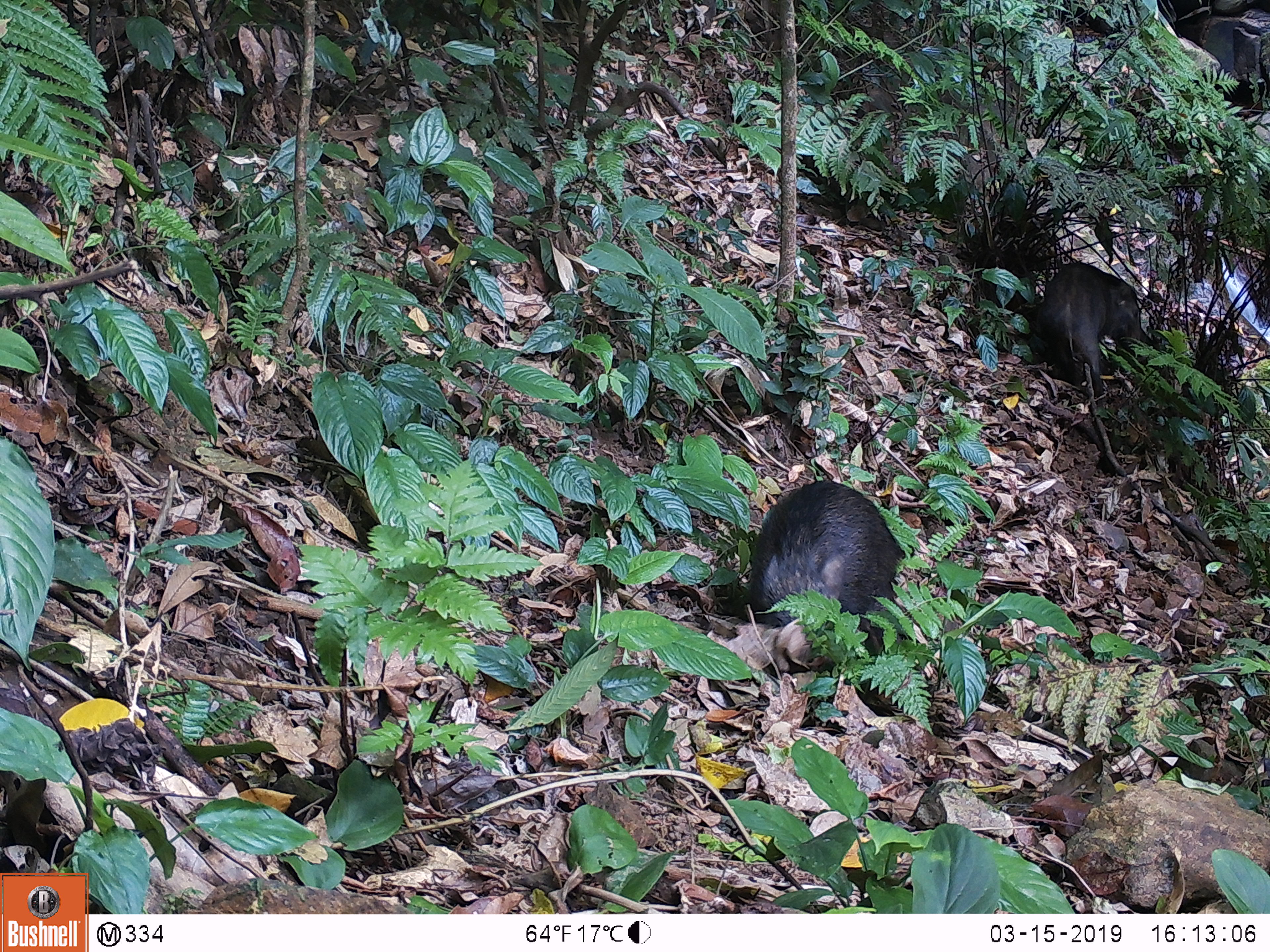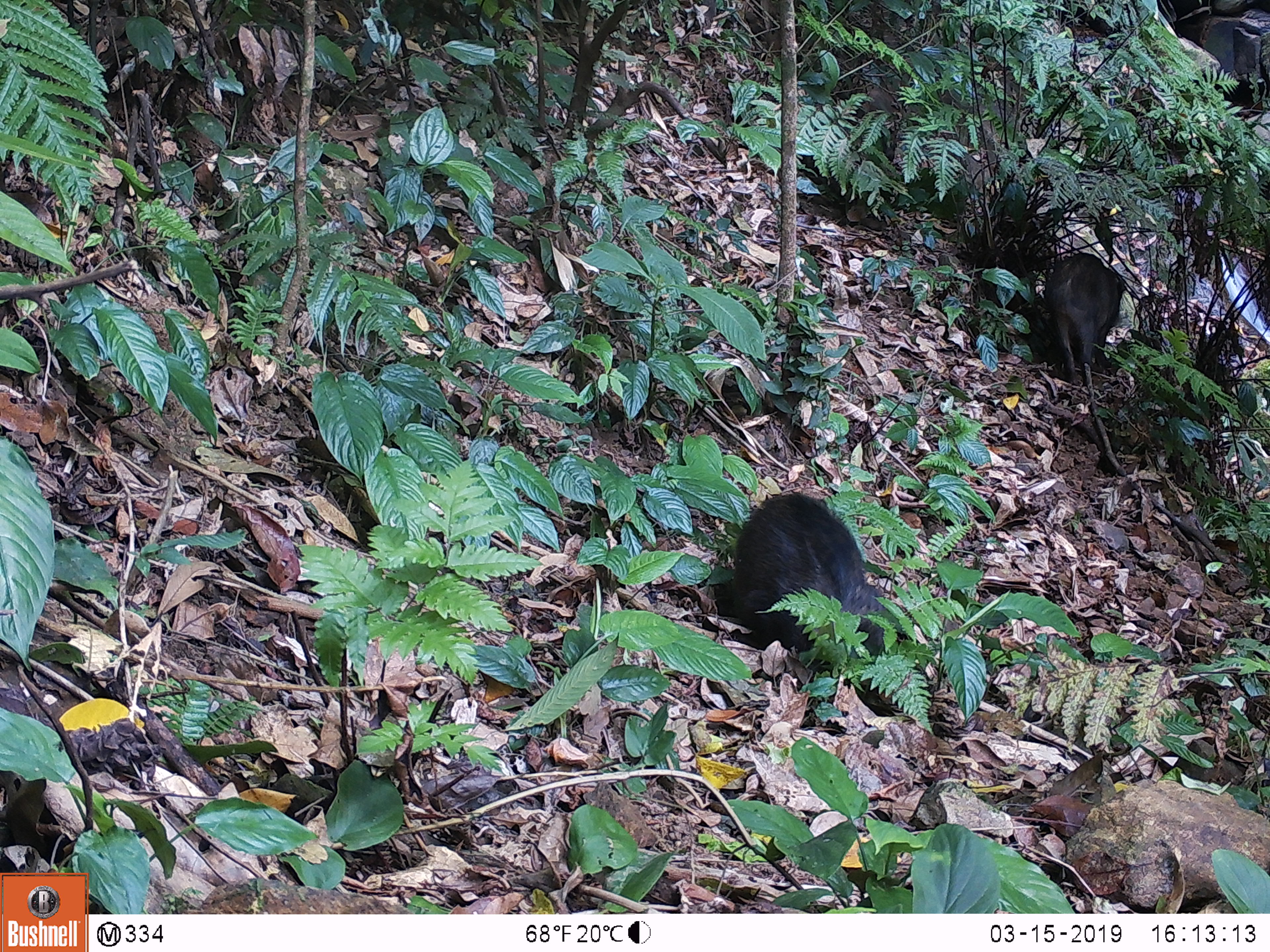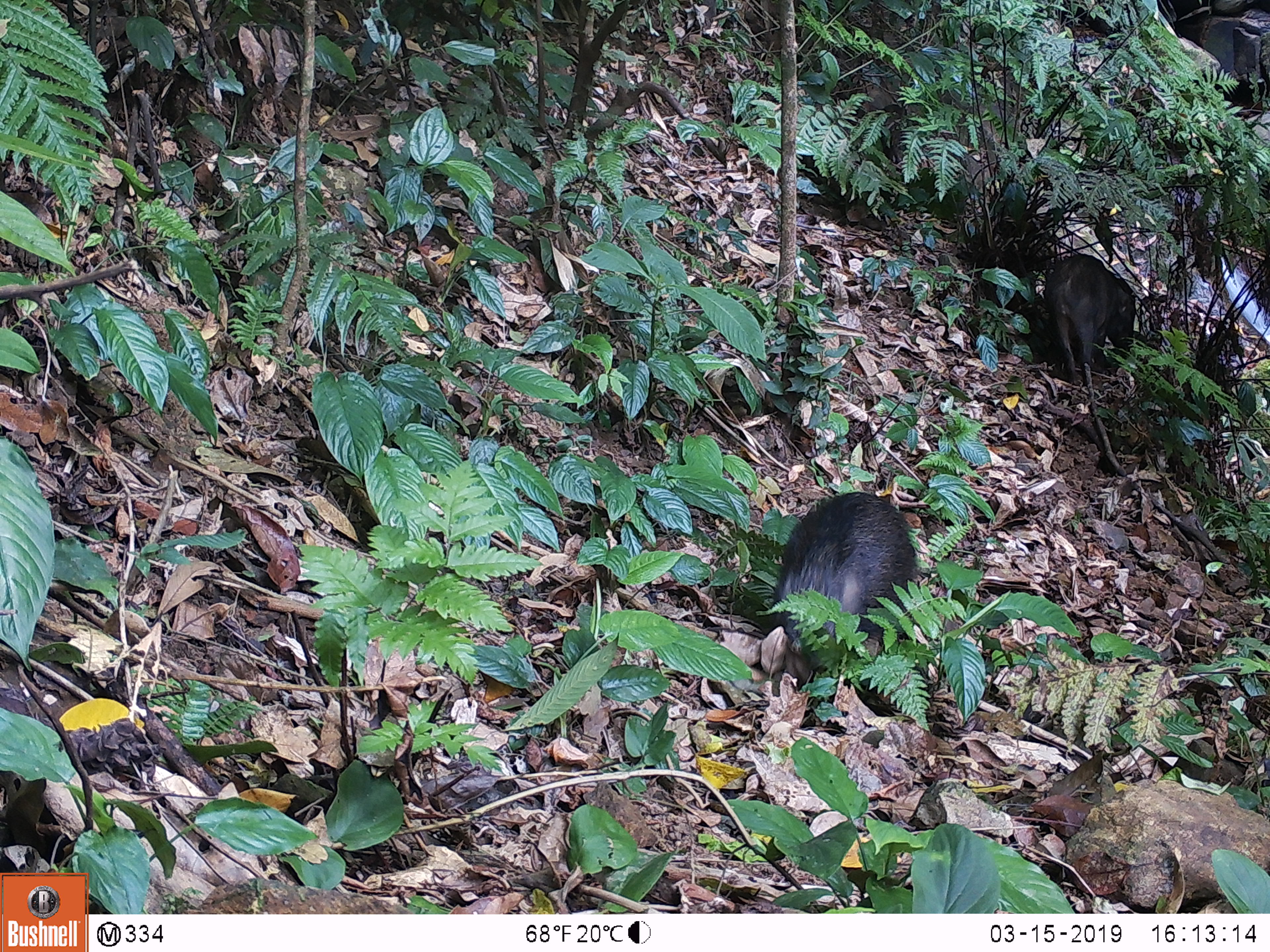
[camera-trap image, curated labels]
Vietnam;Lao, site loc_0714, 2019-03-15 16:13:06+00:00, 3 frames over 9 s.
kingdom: Animalia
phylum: Chordata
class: Mammalia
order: Artiodactyla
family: Suidae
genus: Sus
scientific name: Sus scrofa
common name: eurasian wild pig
Eurasian wild pig (Sus scrofa). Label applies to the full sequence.